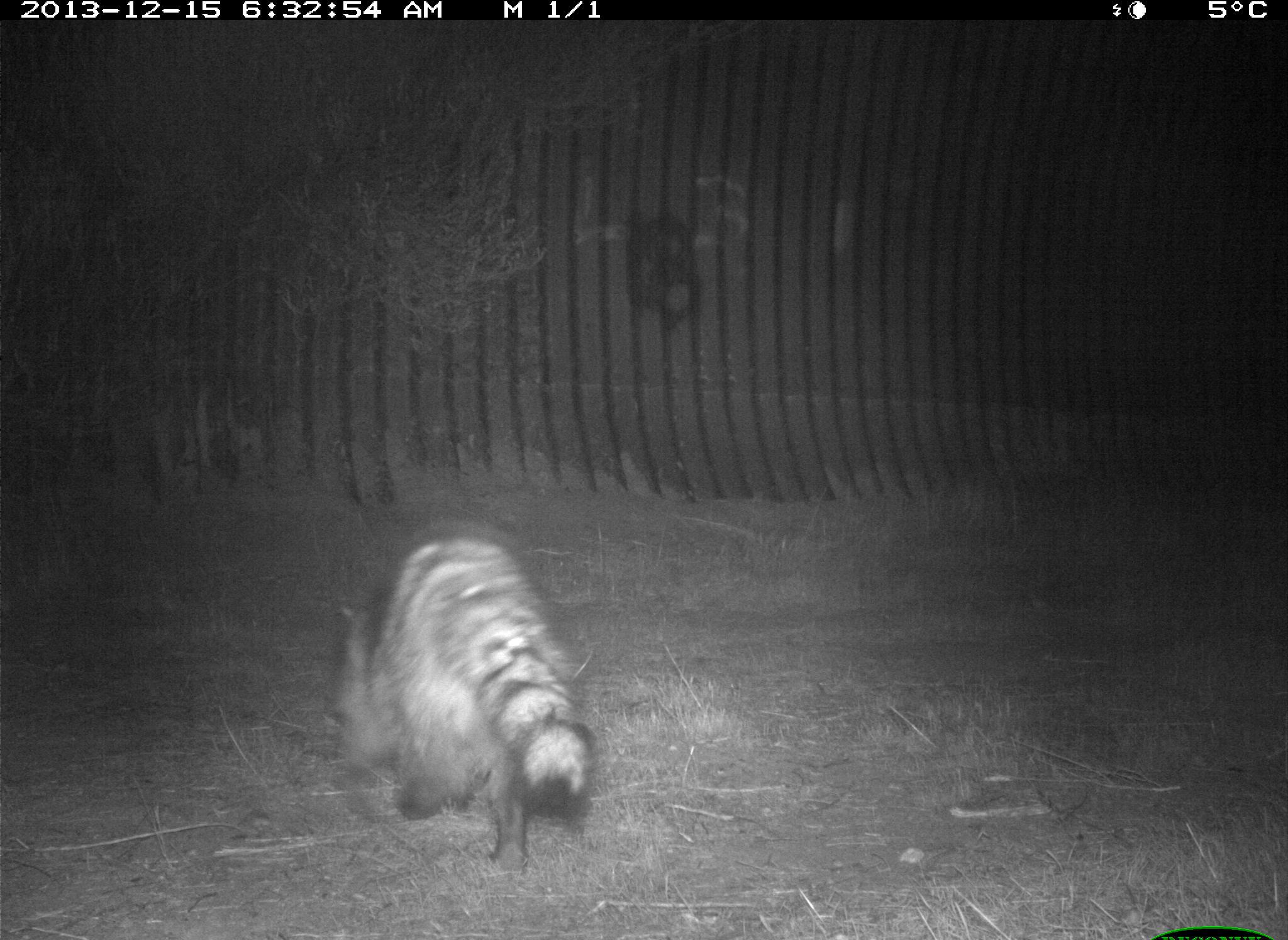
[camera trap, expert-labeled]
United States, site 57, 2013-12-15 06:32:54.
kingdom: Animalia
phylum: Chordata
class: Mammalia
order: Carnivora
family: Procyonidae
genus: Procyon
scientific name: Procyon lotor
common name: raccoon